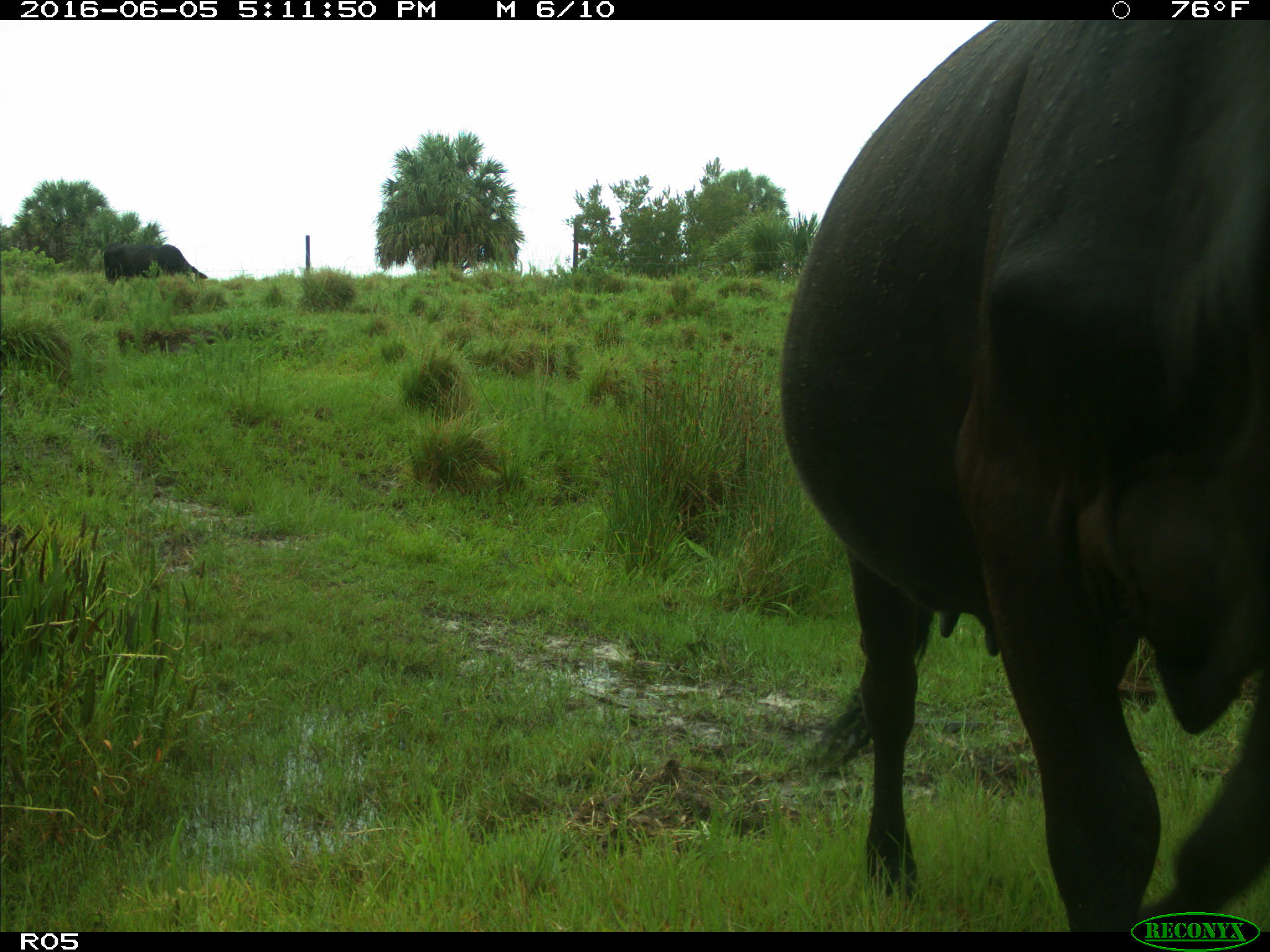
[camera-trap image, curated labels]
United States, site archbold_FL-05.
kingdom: Animalia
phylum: Chordata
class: Mammalia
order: Artiodactyla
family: Bovidae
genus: Bos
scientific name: Bos taurus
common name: domestic cow